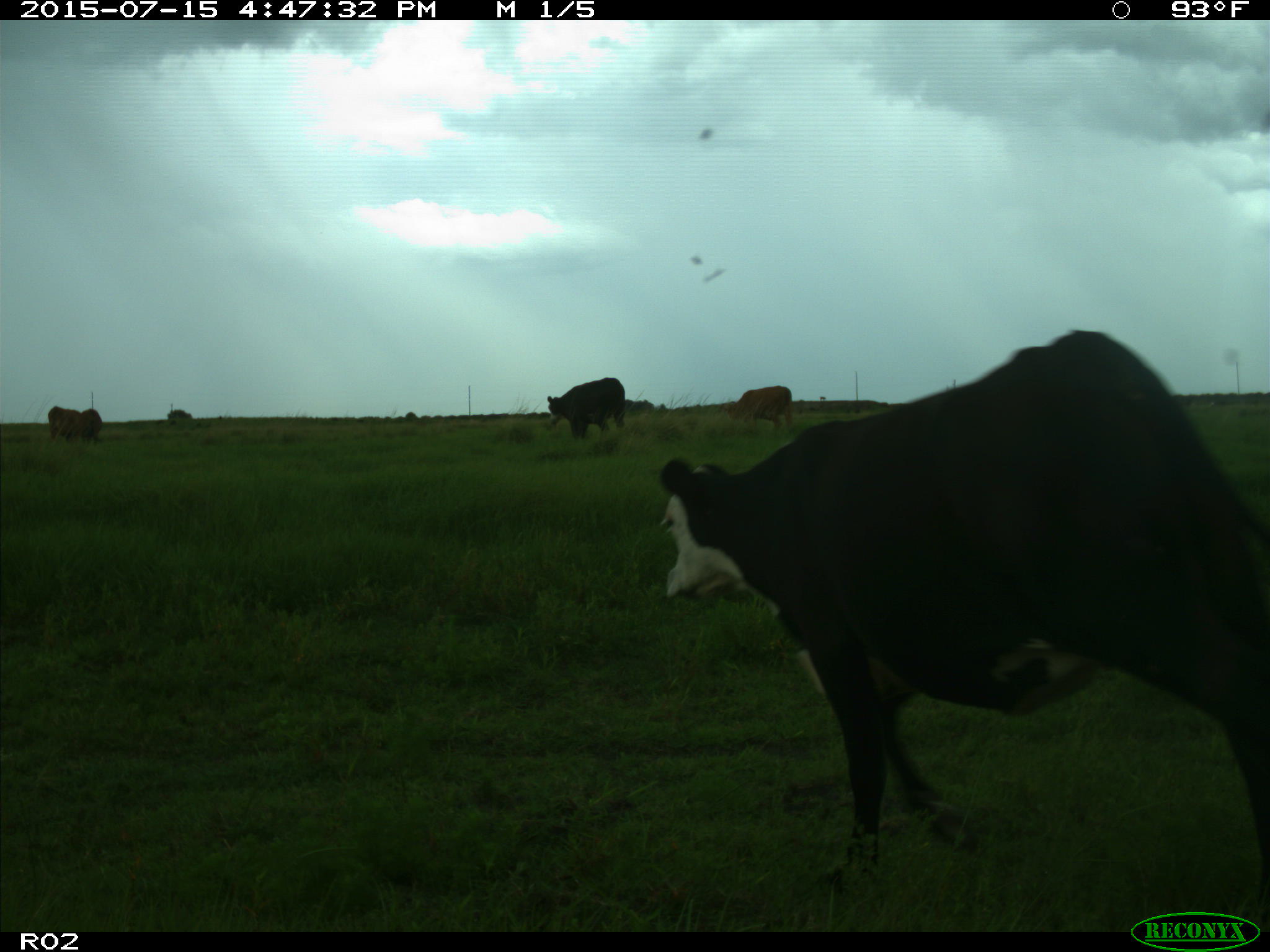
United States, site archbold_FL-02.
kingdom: Animalia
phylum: Chordata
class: Mammalia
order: Artiodactyla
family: Bovidae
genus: Bos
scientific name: Bos taurus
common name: domestic cow